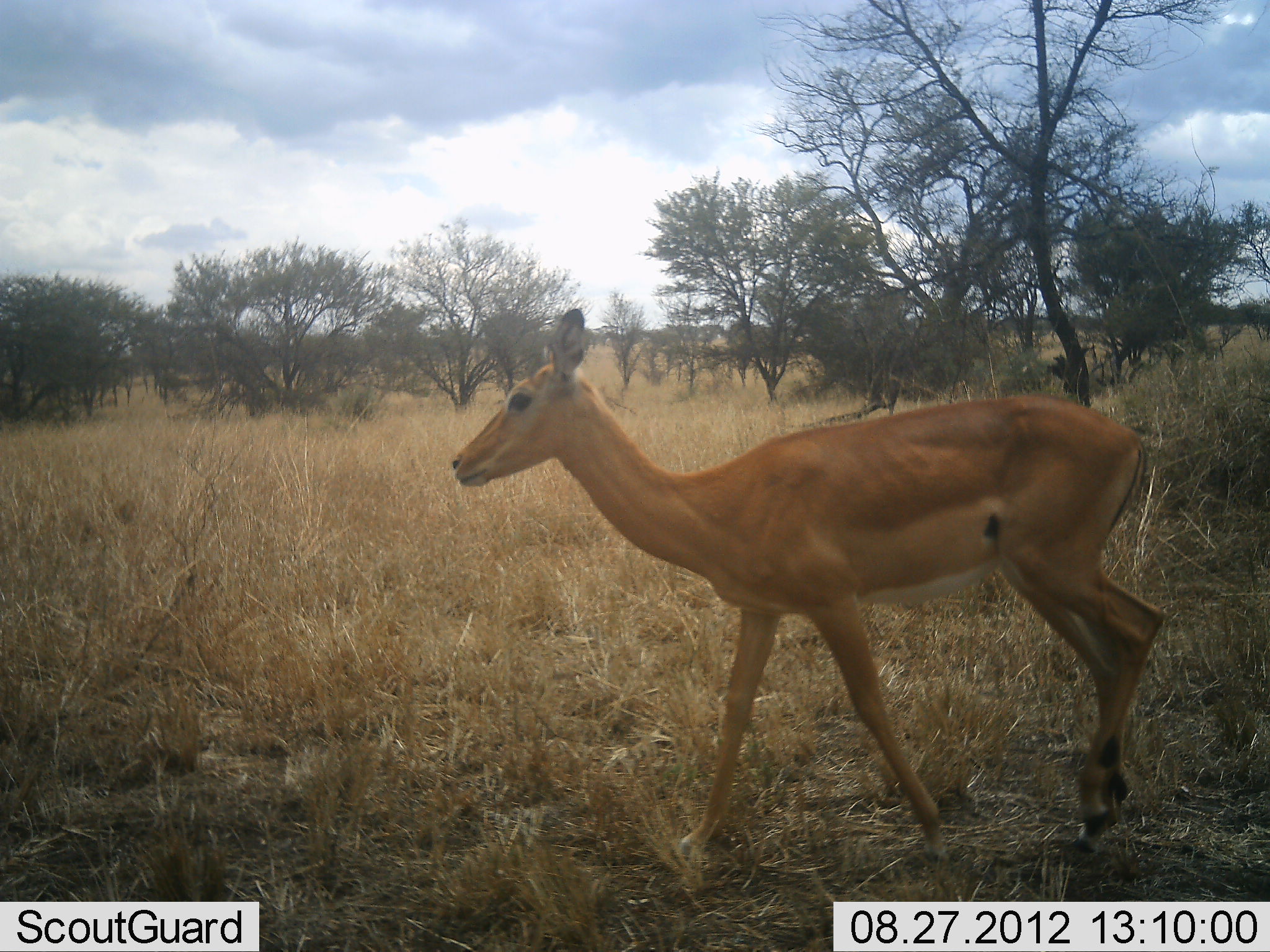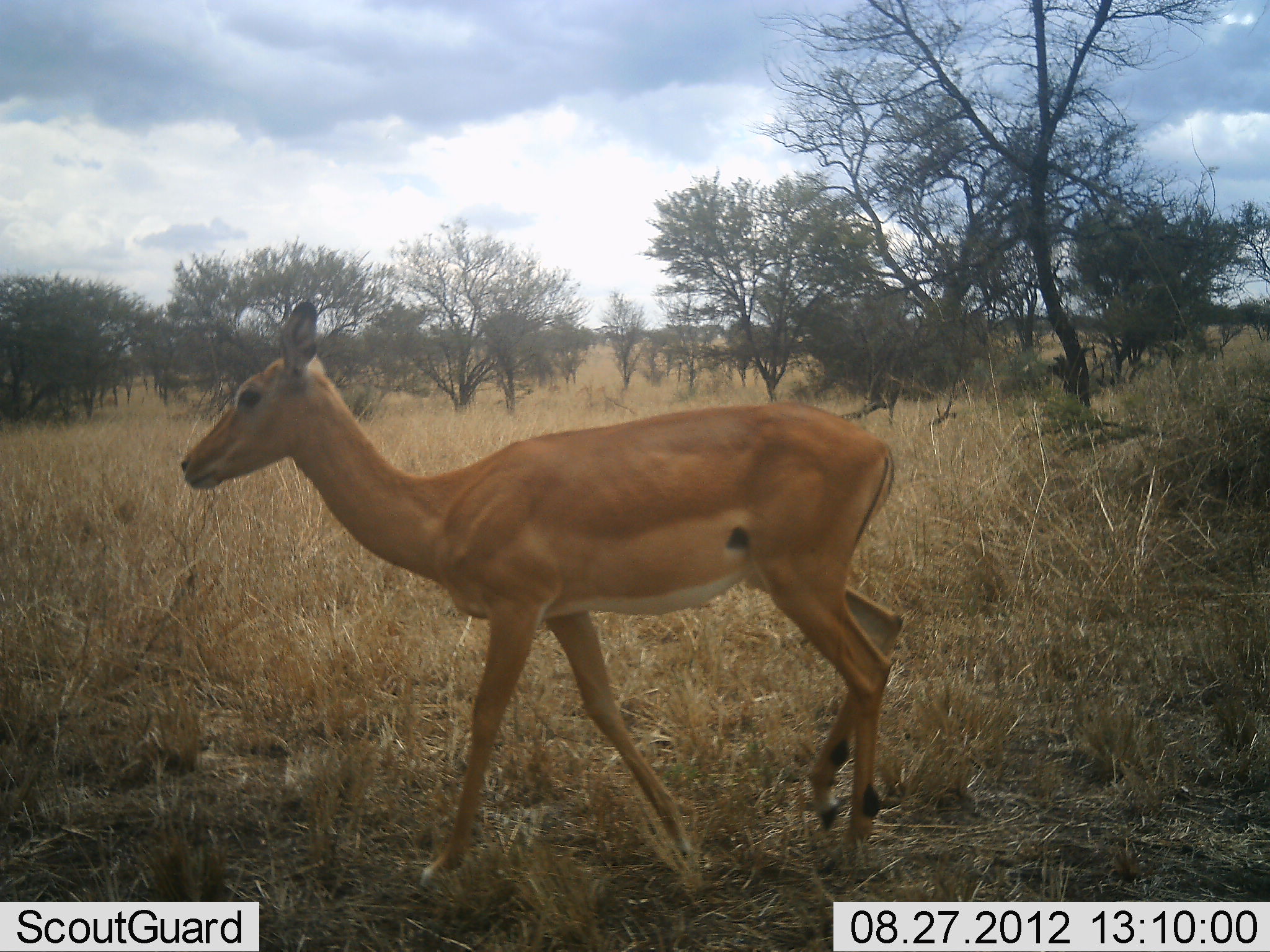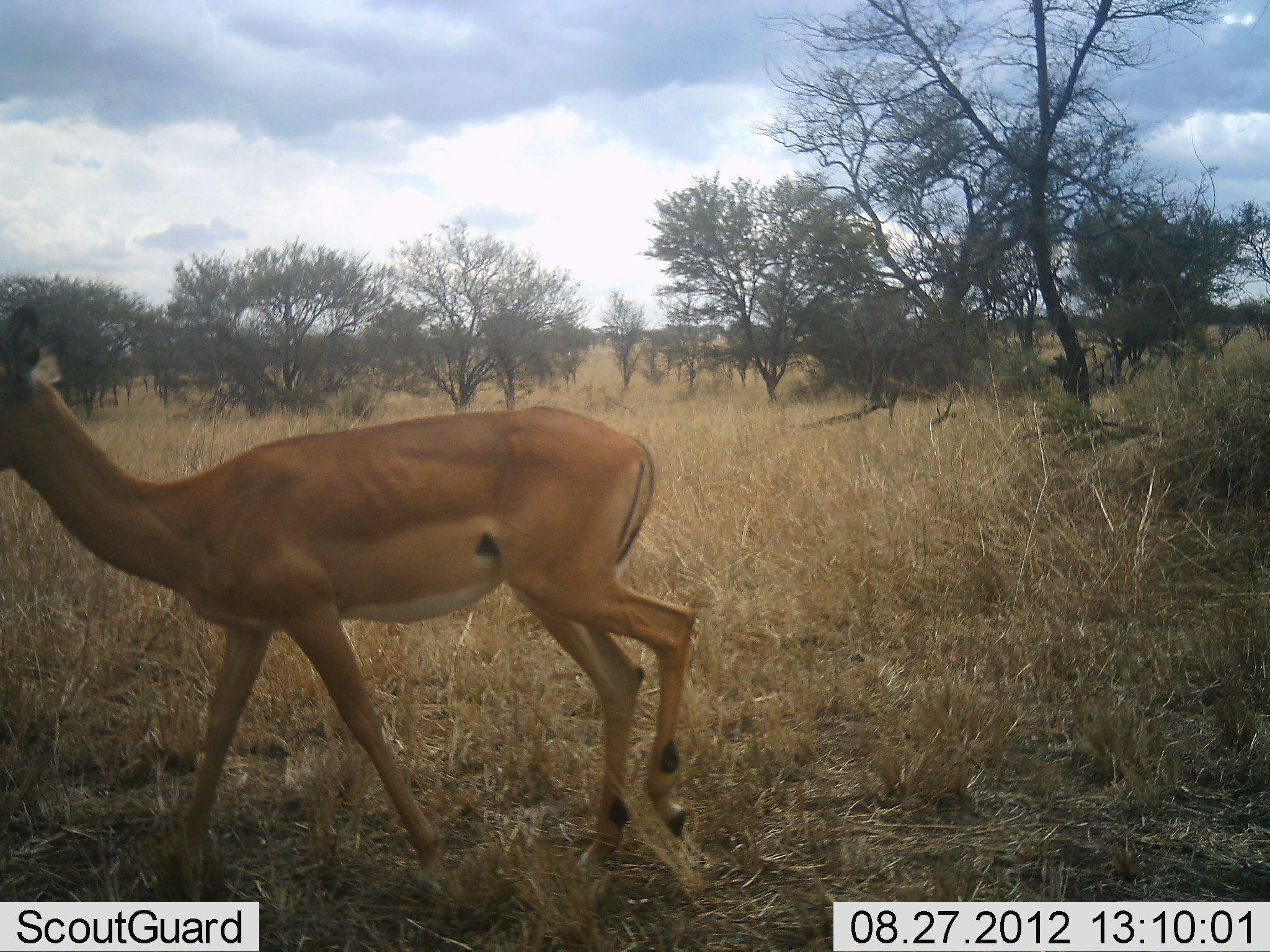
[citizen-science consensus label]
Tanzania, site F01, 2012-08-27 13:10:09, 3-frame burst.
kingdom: Animalia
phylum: Chordata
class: Mammalia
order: Artiodactyla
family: Bovidae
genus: Aepyceros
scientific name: Aepyceros melampus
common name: impala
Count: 1.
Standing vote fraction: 0%.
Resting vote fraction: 0%.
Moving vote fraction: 100%.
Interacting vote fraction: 0%.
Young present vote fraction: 0%.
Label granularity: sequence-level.